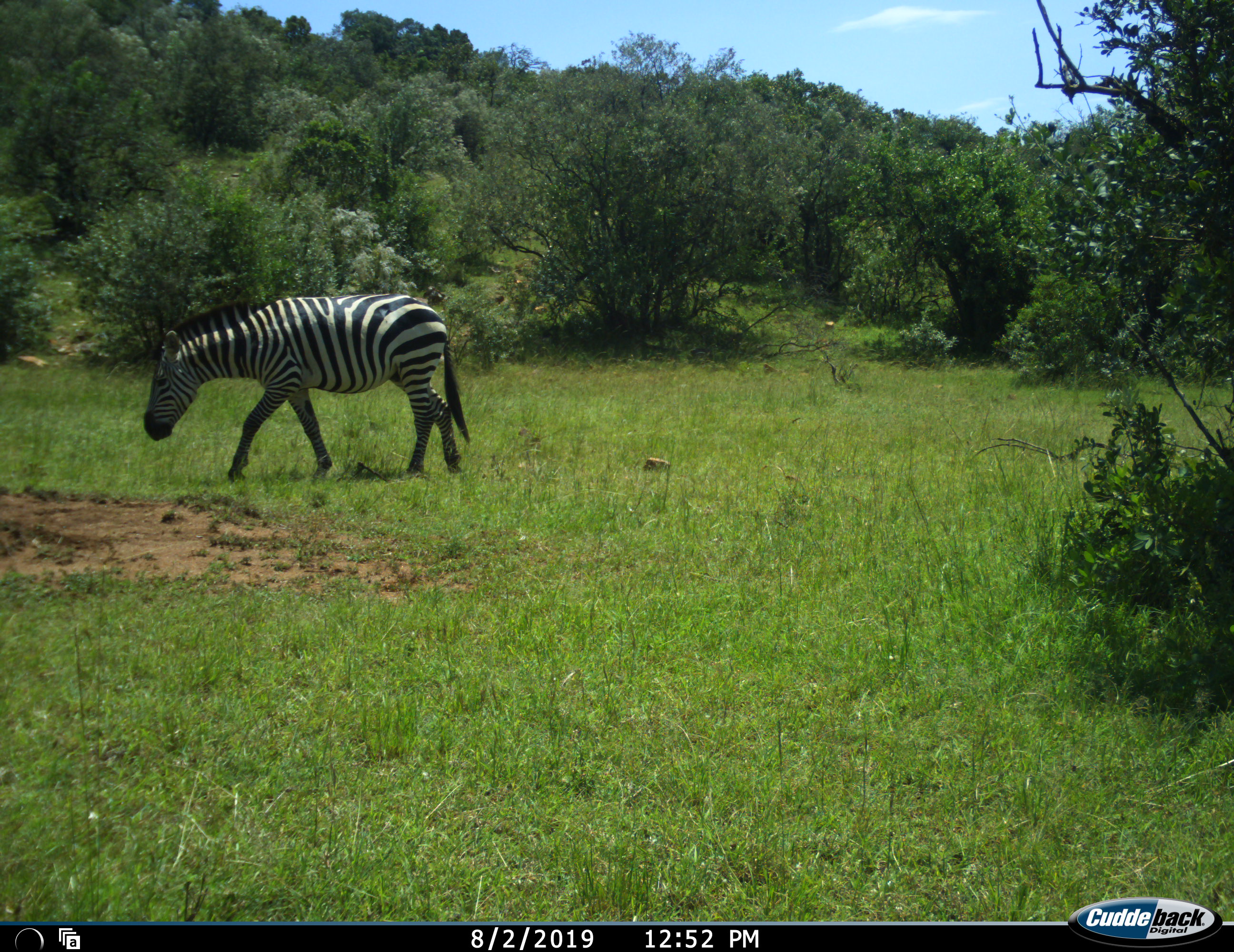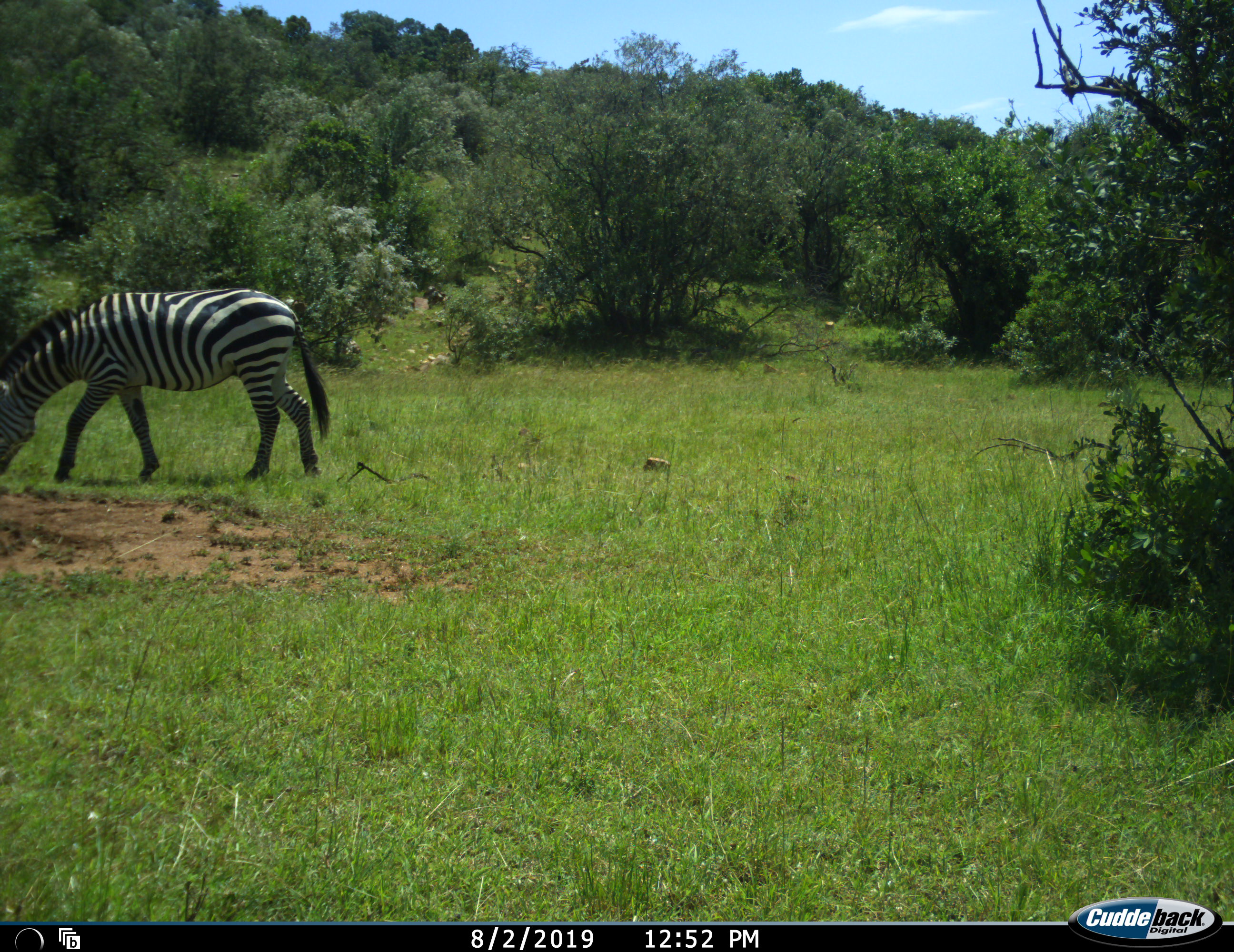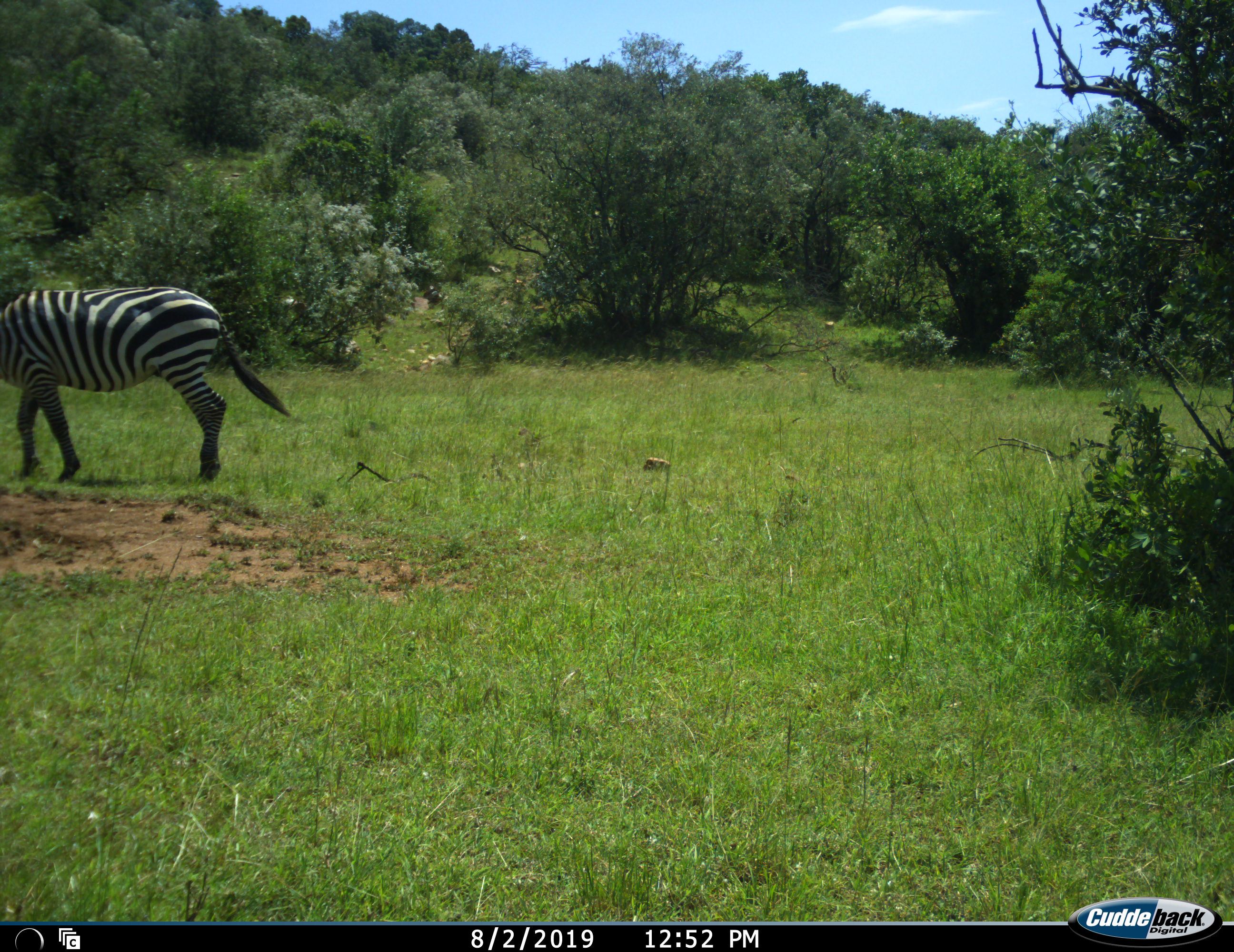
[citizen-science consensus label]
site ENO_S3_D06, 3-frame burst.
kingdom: Animalia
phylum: Chordata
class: Mammalia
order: Perissodactyla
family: Equidae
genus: Equus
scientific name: Equus quagga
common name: plains zebra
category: zebraplains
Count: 1.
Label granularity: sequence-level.